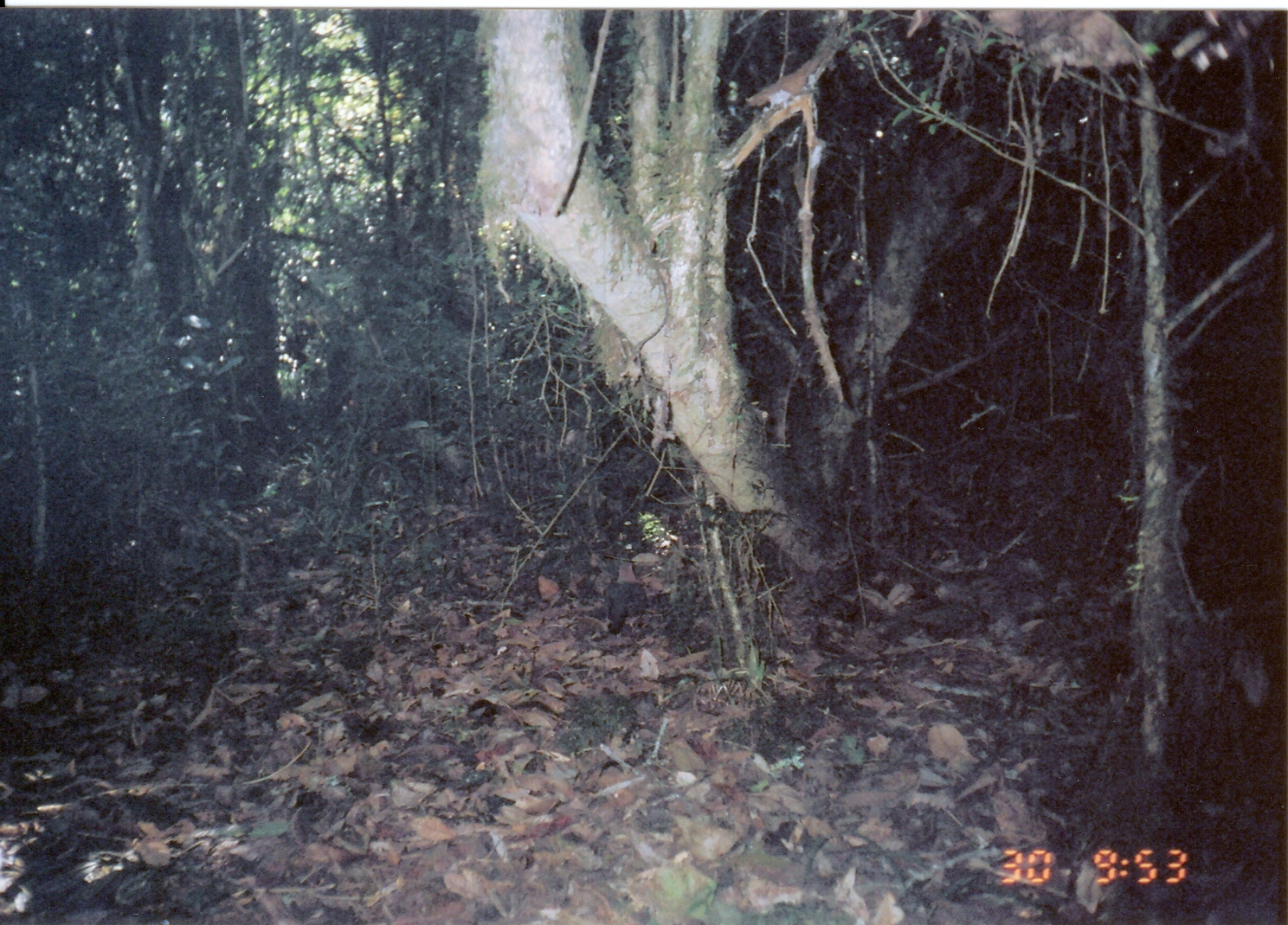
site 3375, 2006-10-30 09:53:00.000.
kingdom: Animalia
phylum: Chordata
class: Aves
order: Columbiformes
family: Columbidae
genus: Columba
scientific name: Columba larvata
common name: lemon dove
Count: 1.